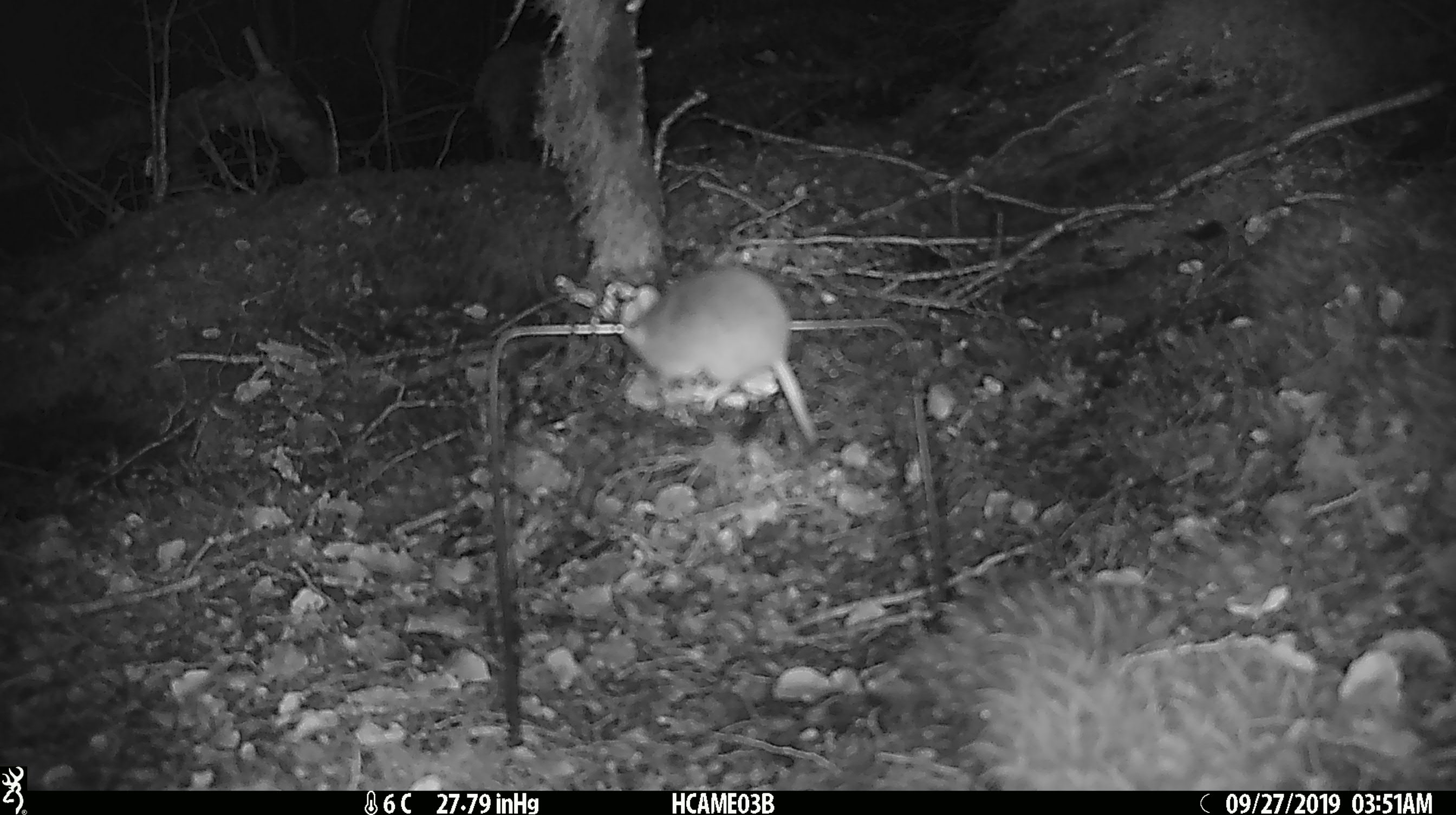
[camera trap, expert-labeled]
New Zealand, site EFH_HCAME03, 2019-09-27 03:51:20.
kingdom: Animalia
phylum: Chordata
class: Mammalia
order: Rodentia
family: Muridae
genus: Mus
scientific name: Mus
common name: mouse